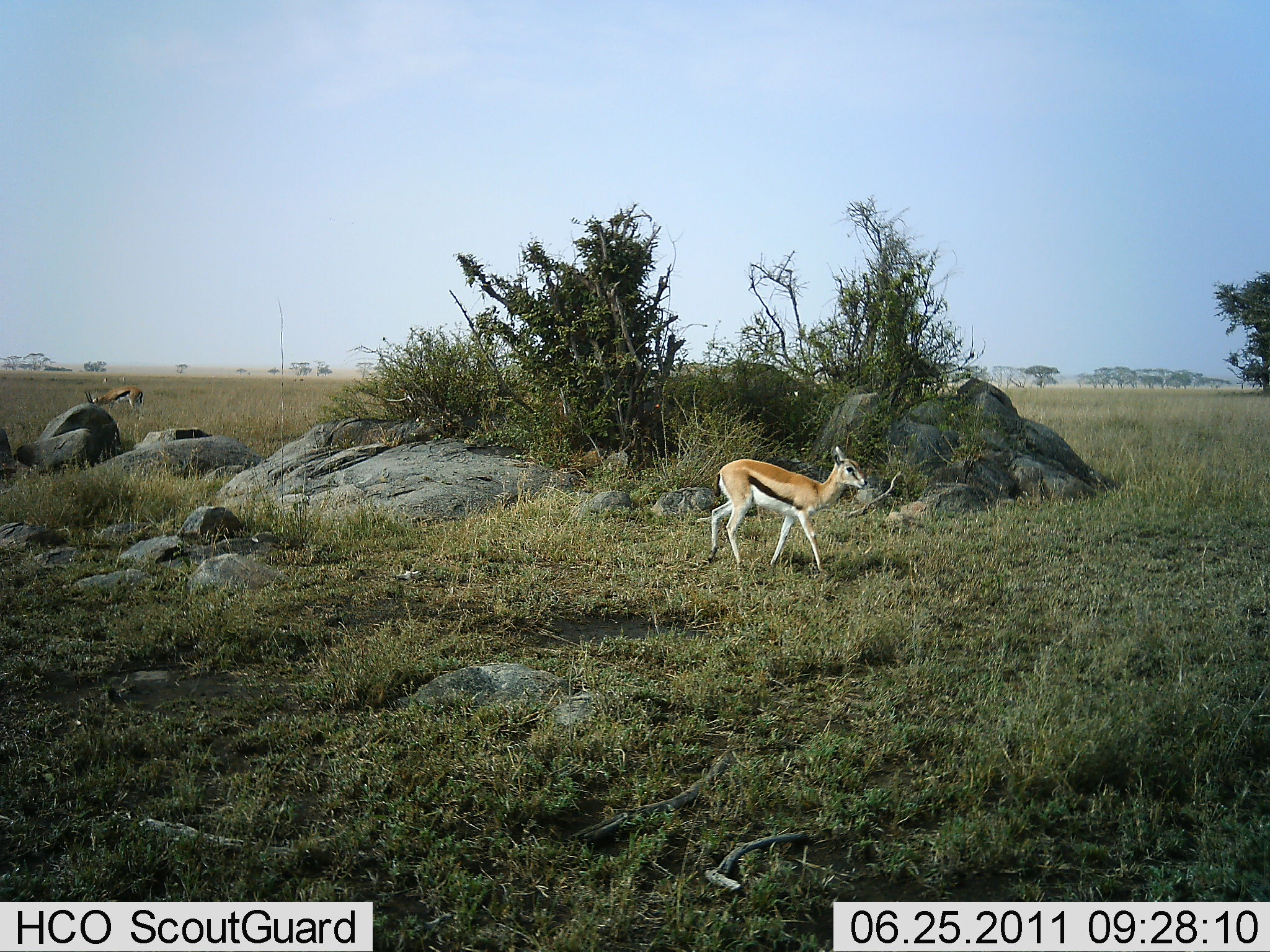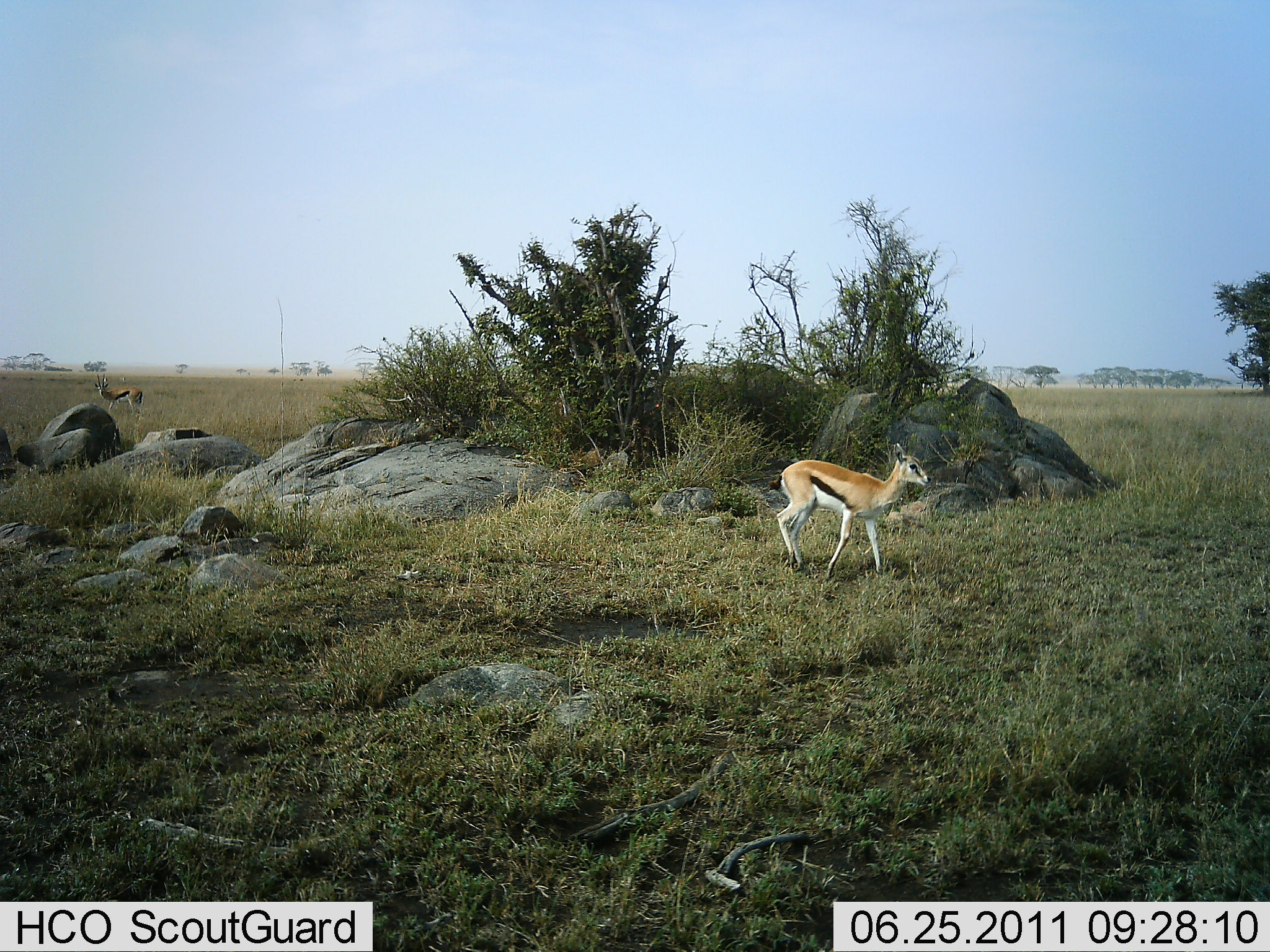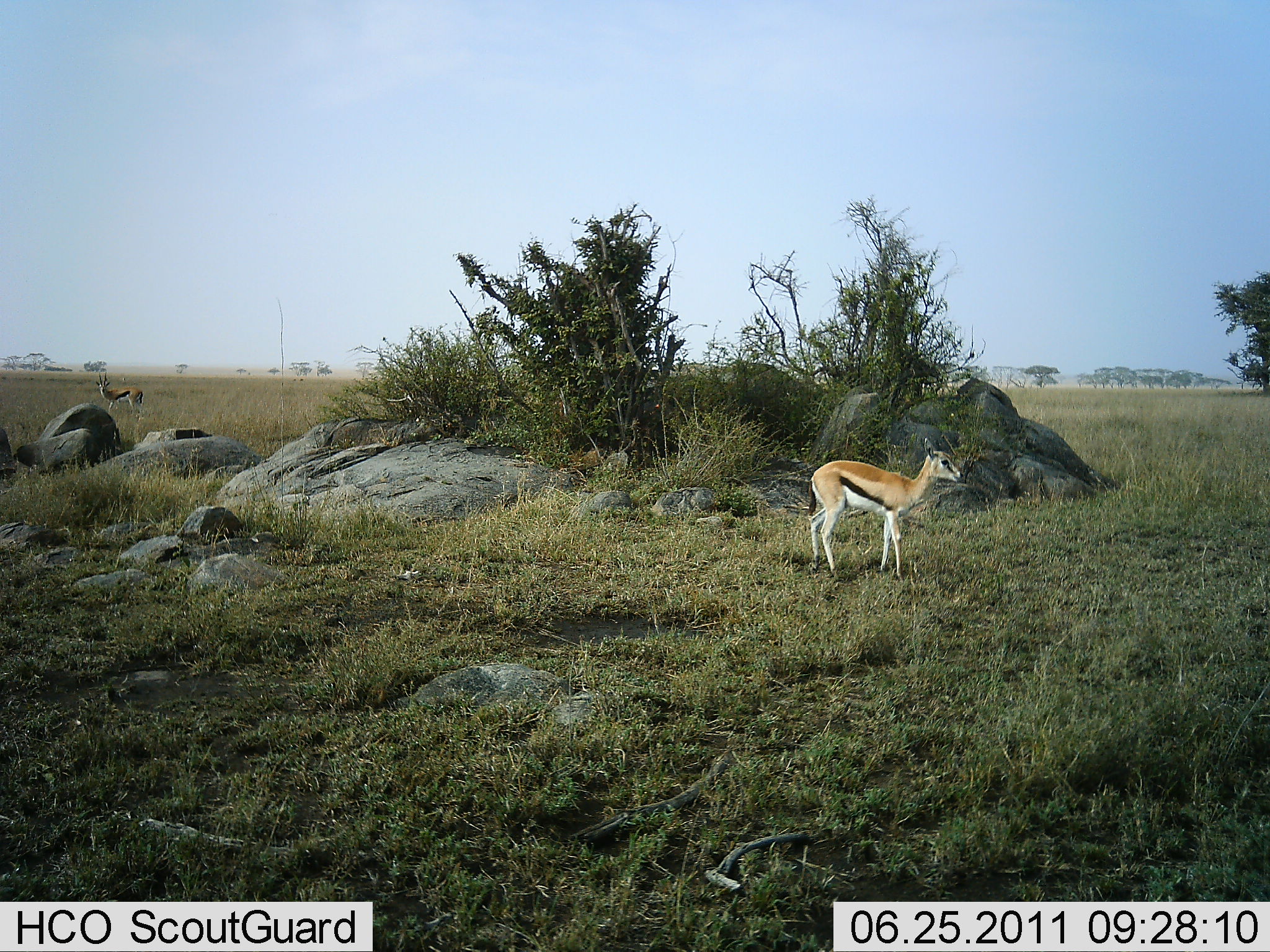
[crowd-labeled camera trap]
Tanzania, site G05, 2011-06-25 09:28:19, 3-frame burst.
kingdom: Animalia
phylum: Chordata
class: Mammalia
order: Artiodactyla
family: Bovidae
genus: Eudorcas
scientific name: Eudorcas thomsonii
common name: thomson's gazelle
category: gazellethomsons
Gazellethomsons (thomson's gazelle) (Eudorcas thomsonii), count 2. Behavior (volunteer vote fractions): standing 46%, resting 0%, moving 92%, interacting 0%. Young present (vote fraction): 15%. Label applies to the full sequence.